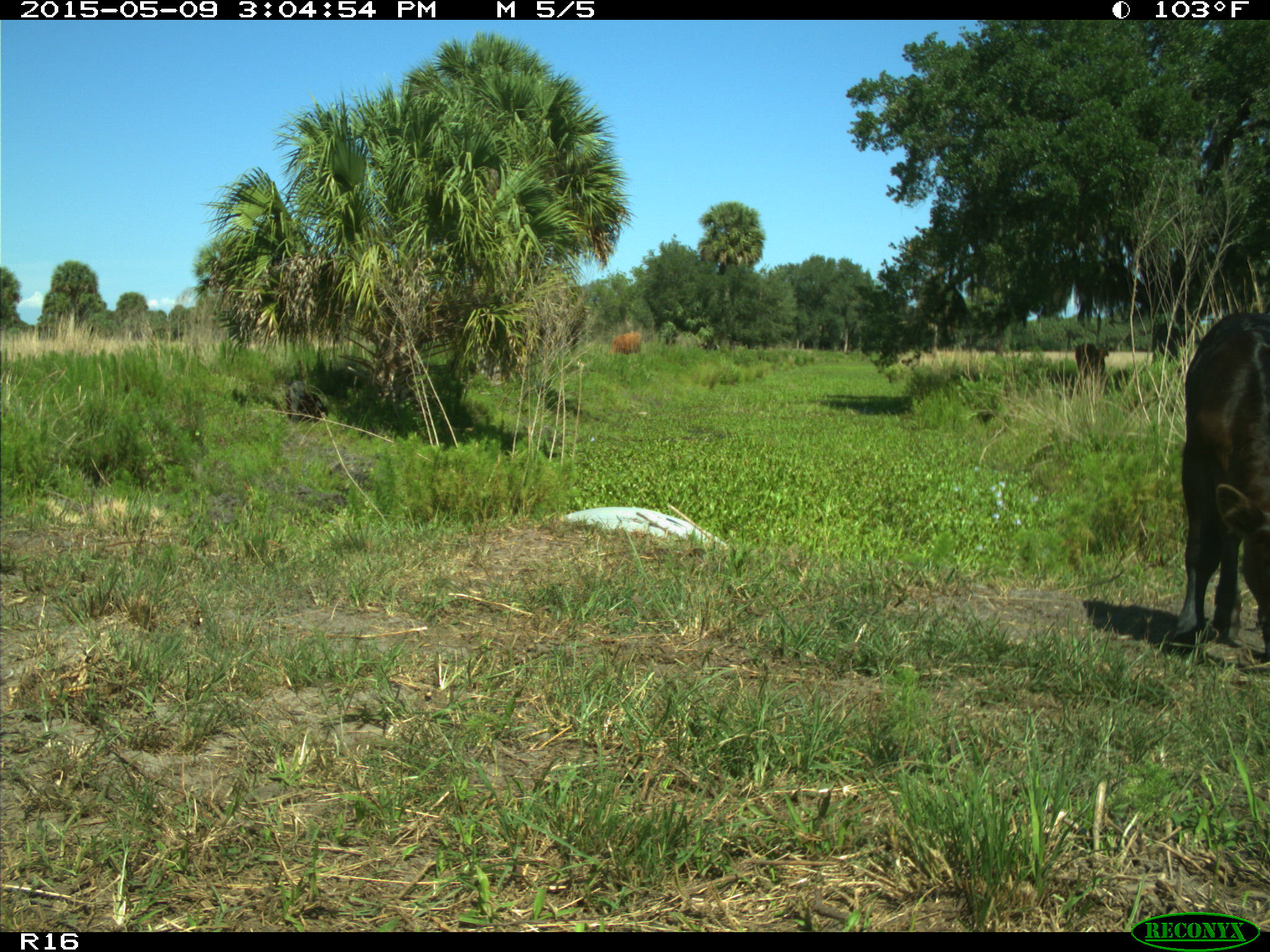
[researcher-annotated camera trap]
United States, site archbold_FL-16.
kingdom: Animalia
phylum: Chordata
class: Mammalia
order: Artiodactyla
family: Bovidae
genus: Bos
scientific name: Bos taurus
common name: domestic cow